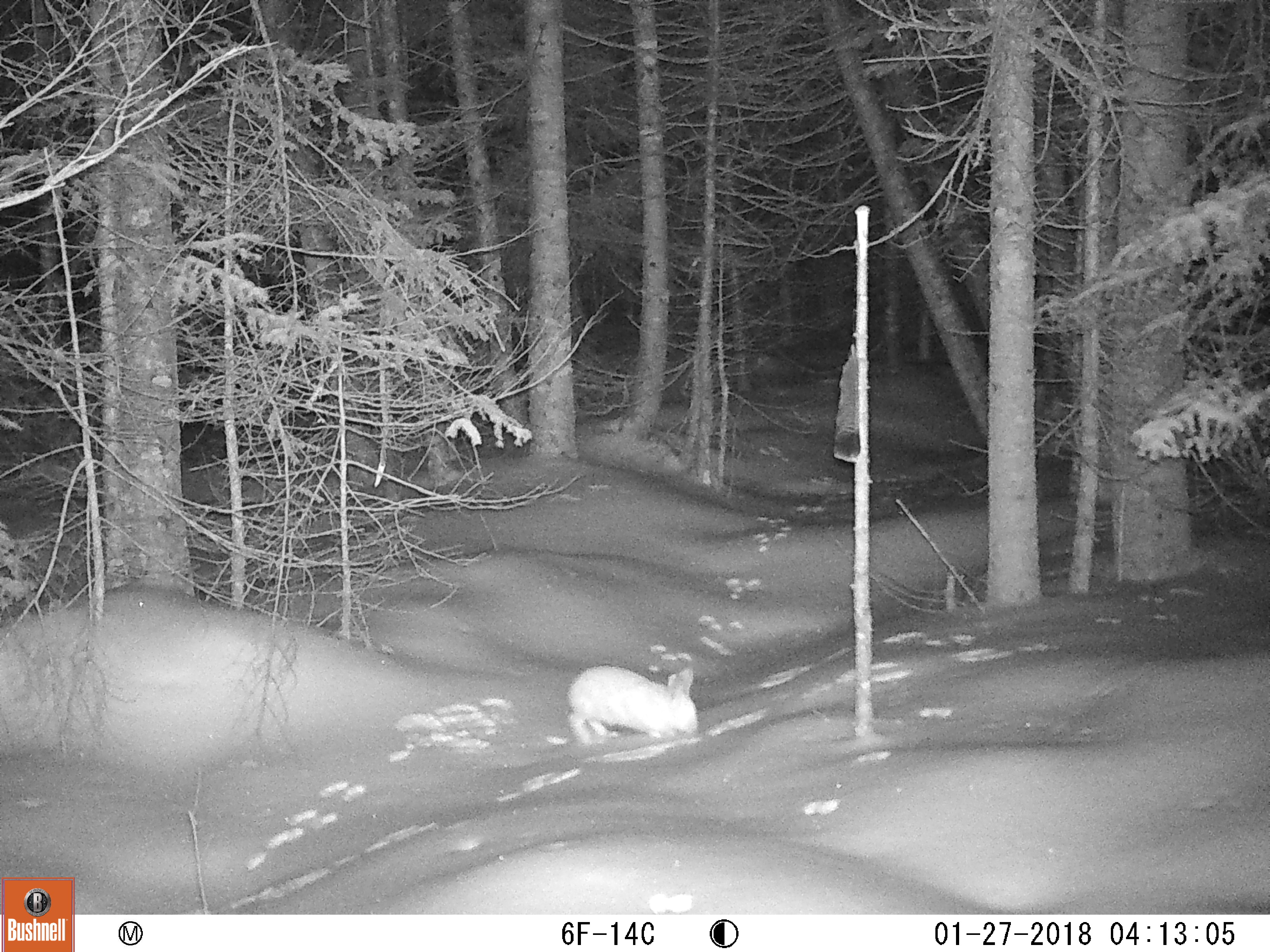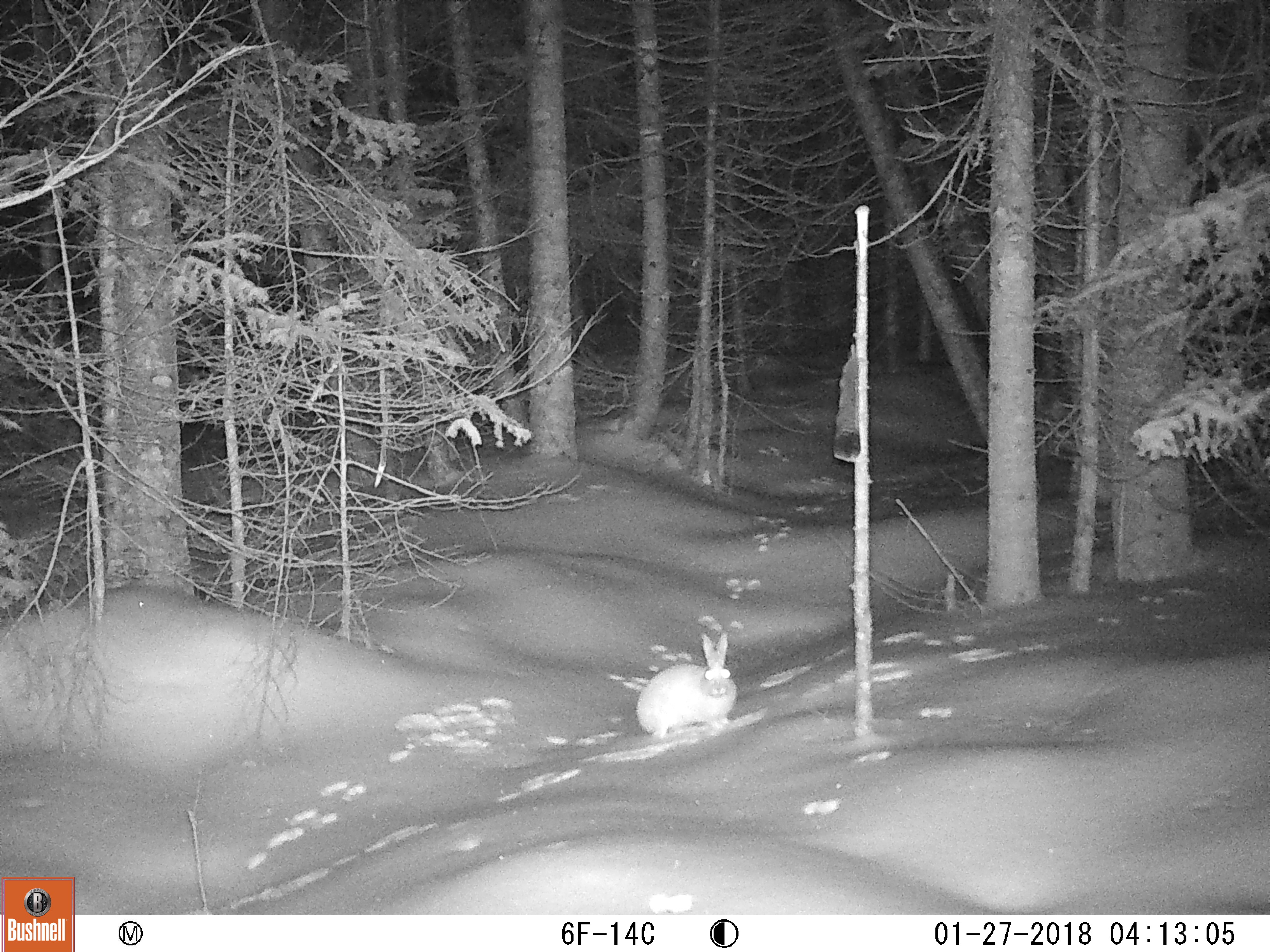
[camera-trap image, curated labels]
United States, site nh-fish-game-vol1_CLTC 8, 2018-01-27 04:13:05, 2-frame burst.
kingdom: Animalia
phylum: Chordata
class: Mammalia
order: Lagomorpha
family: Leporidae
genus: Lepus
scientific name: Lepus americanus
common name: snowshoe hare